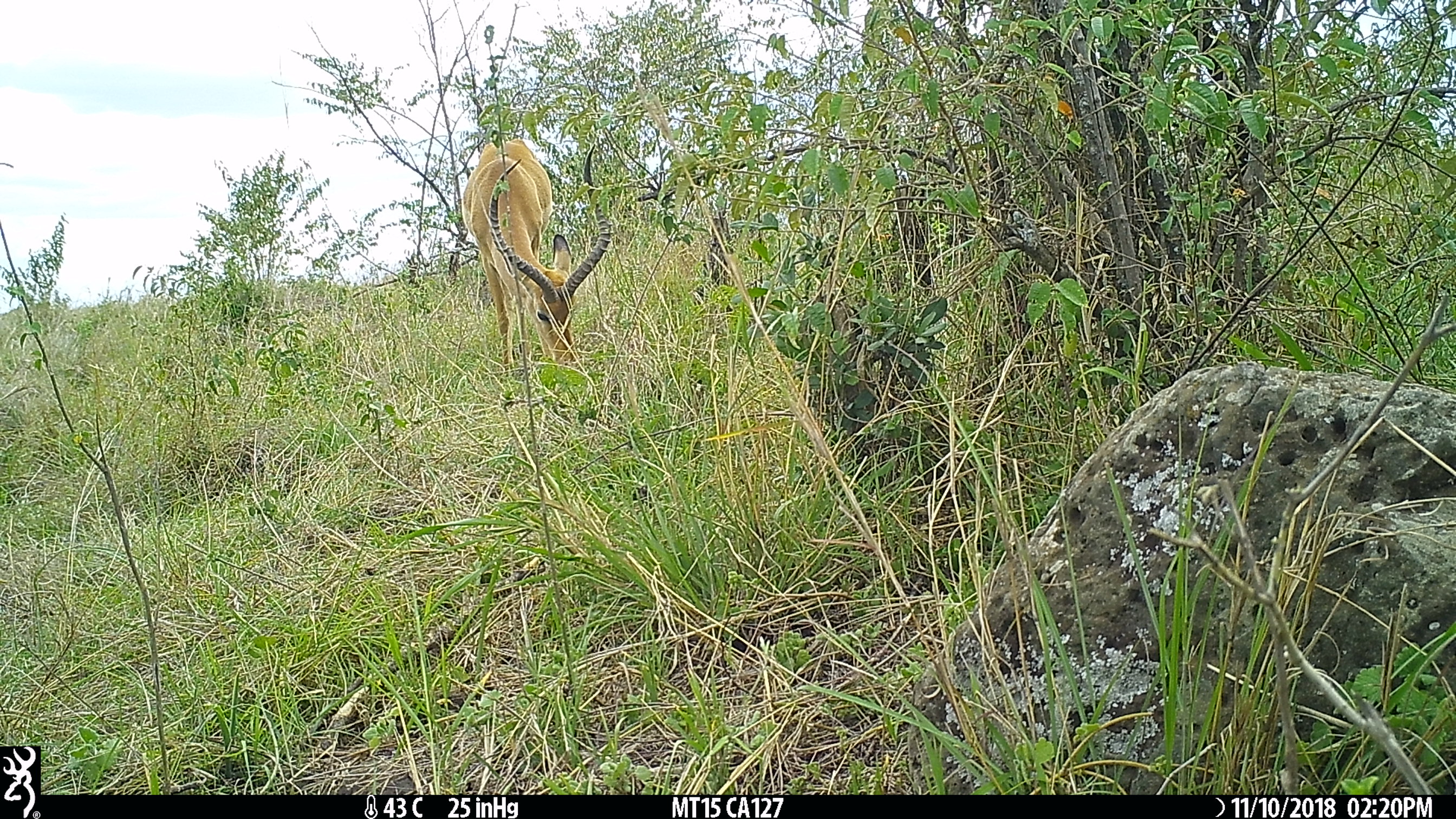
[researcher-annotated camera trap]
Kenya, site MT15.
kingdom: Animalia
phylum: Chordata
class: Mammalia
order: Artiodactyla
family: Bovidae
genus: Aepyceros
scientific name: Aepyceros melampus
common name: impala